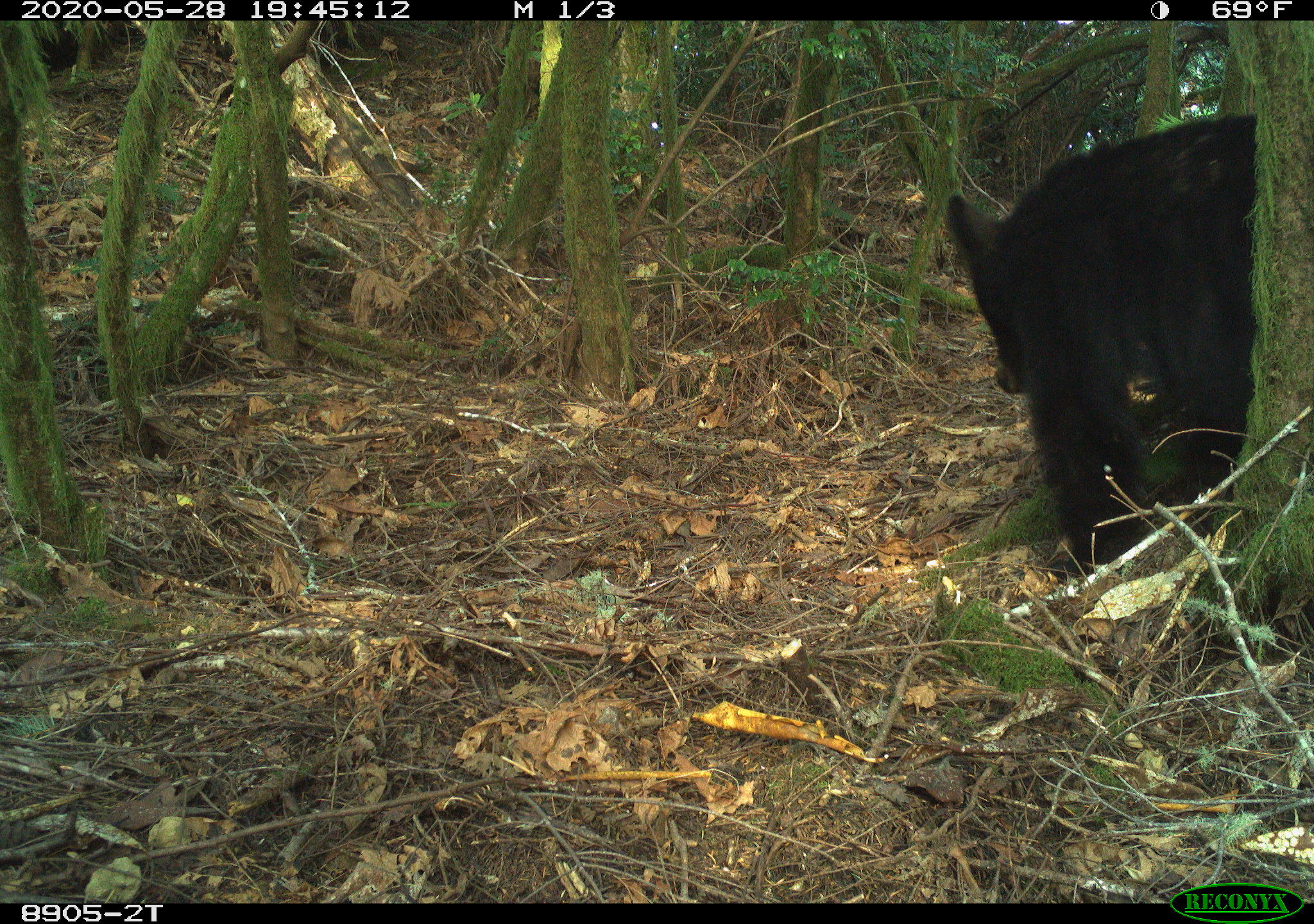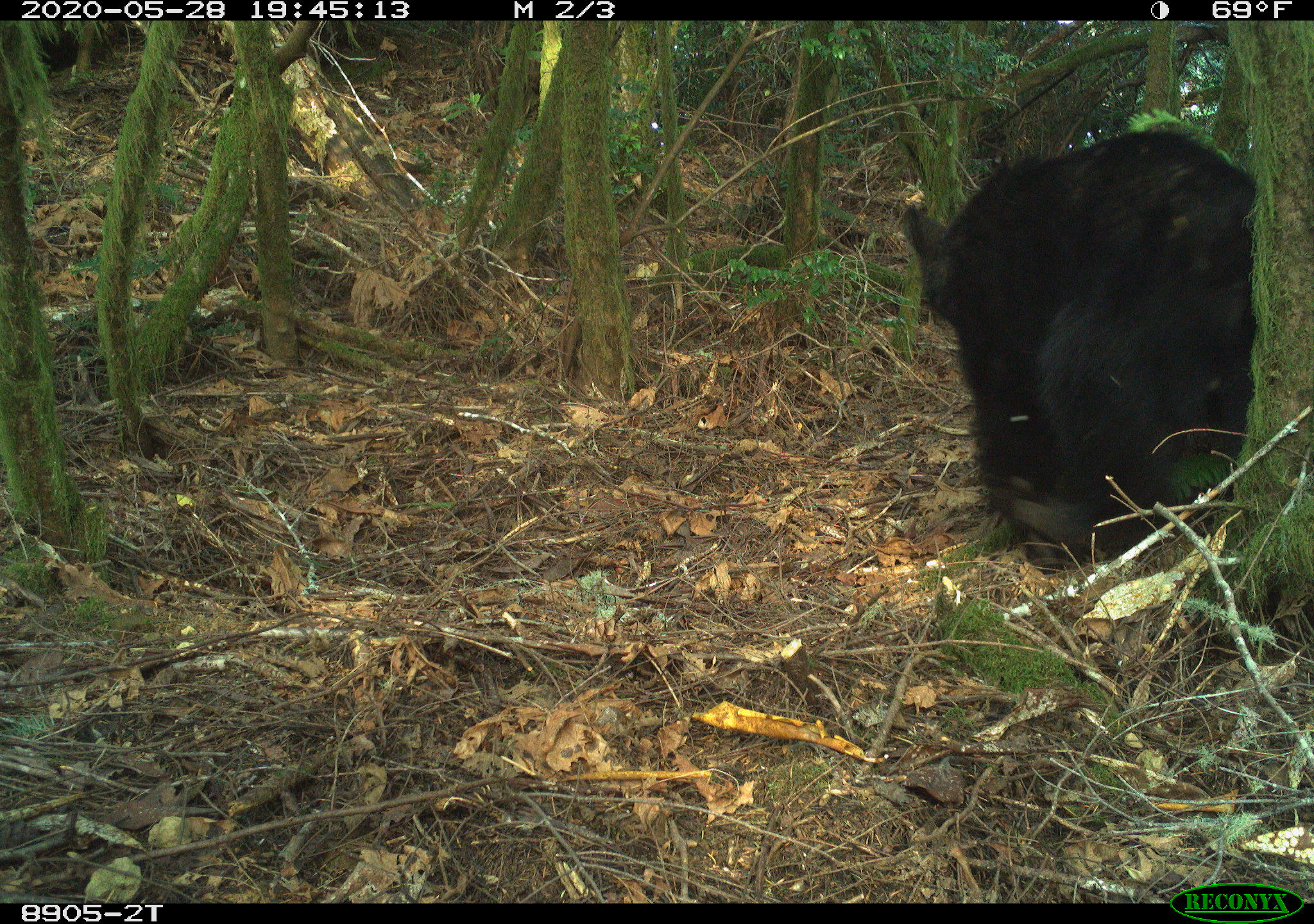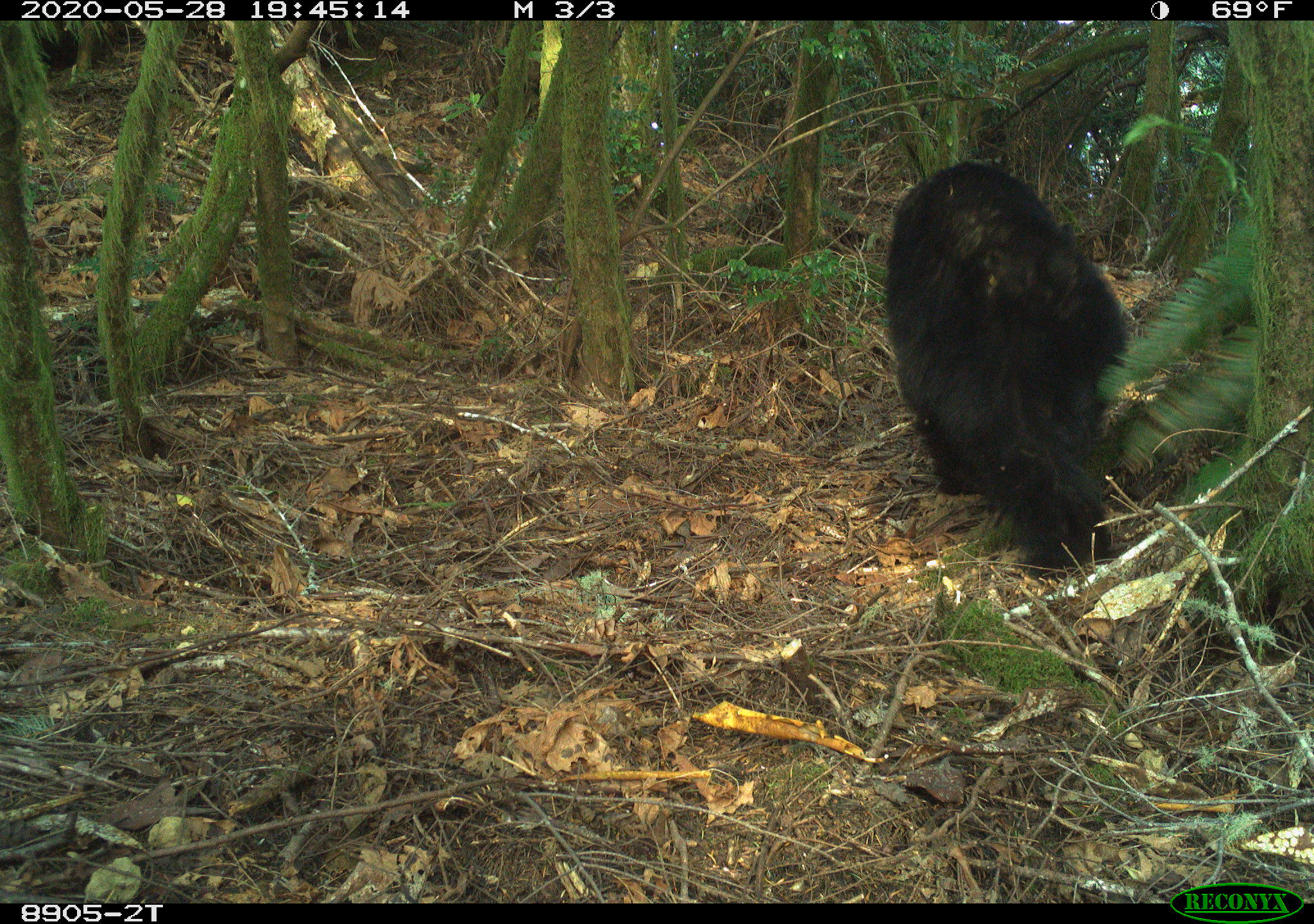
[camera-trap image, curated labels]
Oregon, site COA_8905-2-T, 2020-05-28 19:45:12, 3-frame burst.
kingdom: Animalia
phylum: Chordata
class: Mammalia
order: Carnivora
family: Ursidae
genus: Ursus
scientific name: Ursus americanus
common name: american black bear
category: black bear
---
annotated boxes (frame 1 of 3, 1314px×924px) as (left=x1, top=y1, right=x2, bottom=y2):
black bear: (left=940, top=100, right=1267, bottom=580)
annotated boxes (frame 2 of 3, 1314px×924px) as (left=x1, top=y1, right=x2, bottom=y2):
black bear: (left=900, top=126, right=1254, bottom=587)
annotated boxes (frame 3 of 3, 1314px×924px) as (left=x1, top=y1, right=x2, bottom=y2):
black bear: (left=878, top=157, right=1135, bottom=582)